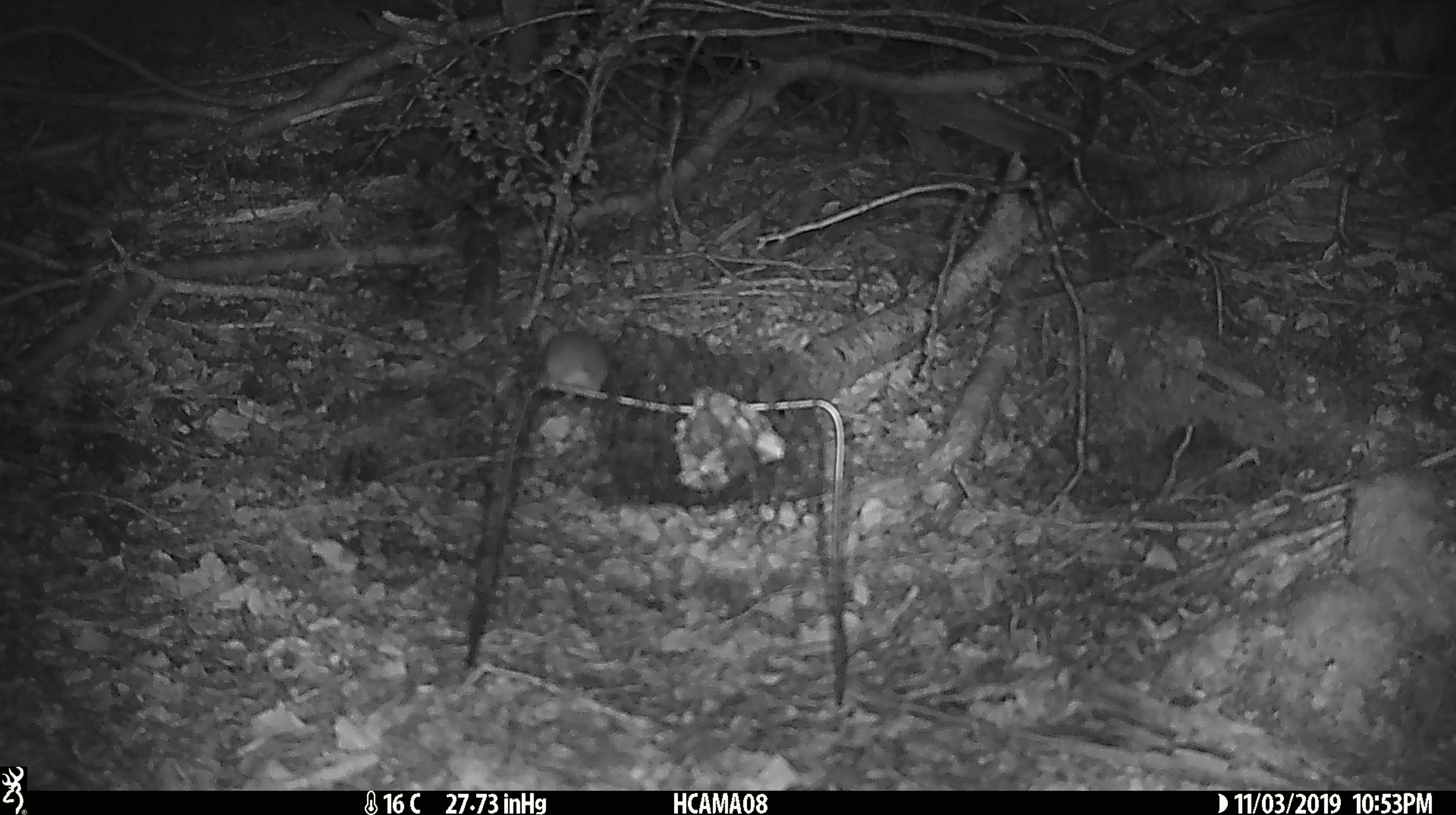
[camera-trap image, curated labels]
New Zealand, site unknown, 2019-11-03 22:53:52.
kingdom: Animalia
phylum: Chordata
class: Mammalia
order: Rodentia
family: Muridae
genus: Mus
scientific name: Mus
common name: mouse